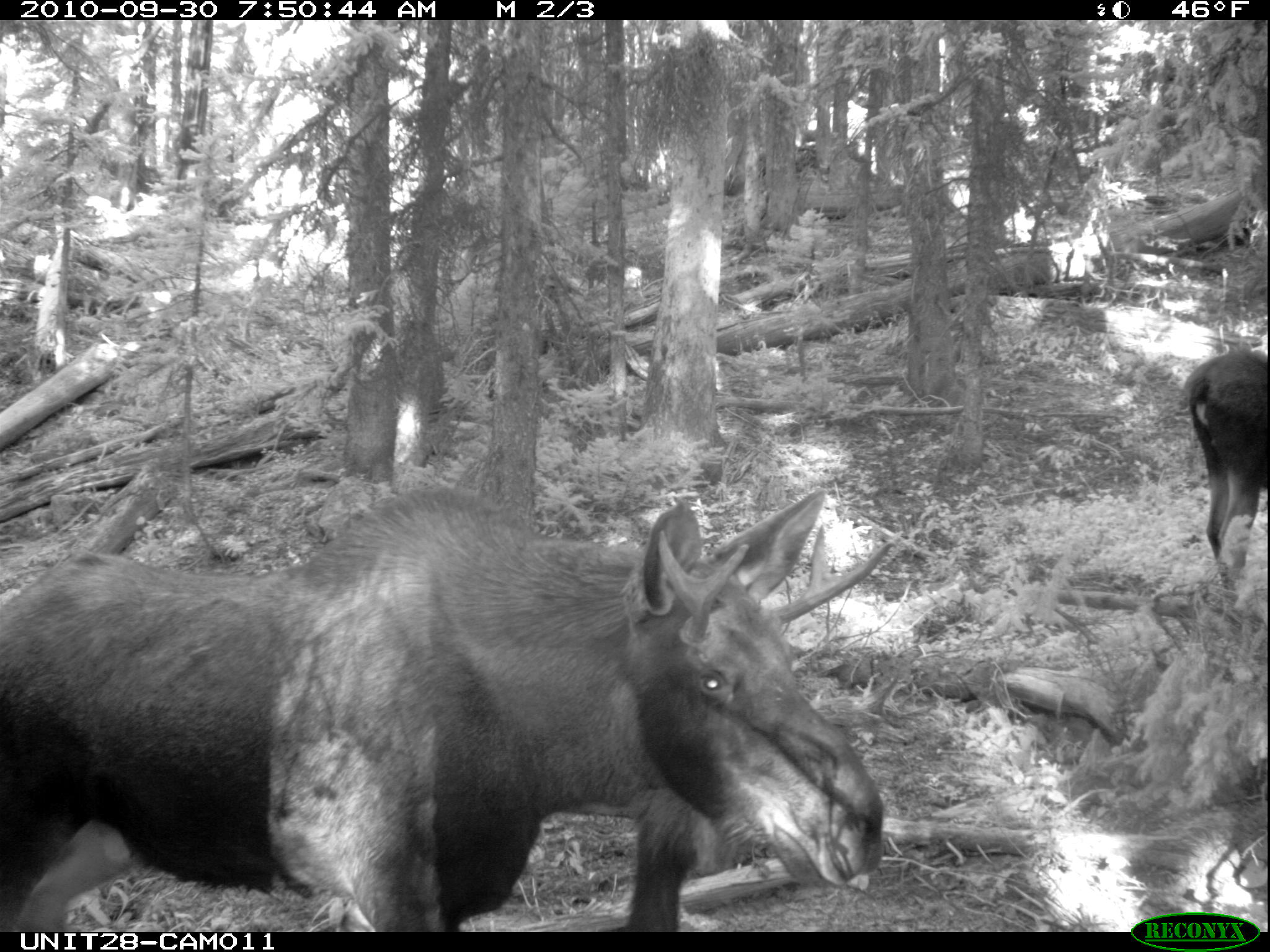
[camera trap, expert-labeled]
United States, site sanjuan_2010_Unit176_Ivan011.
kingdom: Animalia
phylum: Chordata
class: Mammalia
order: Artiodactyla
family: Cervidae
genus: Alces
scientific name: Alces alces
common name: moose